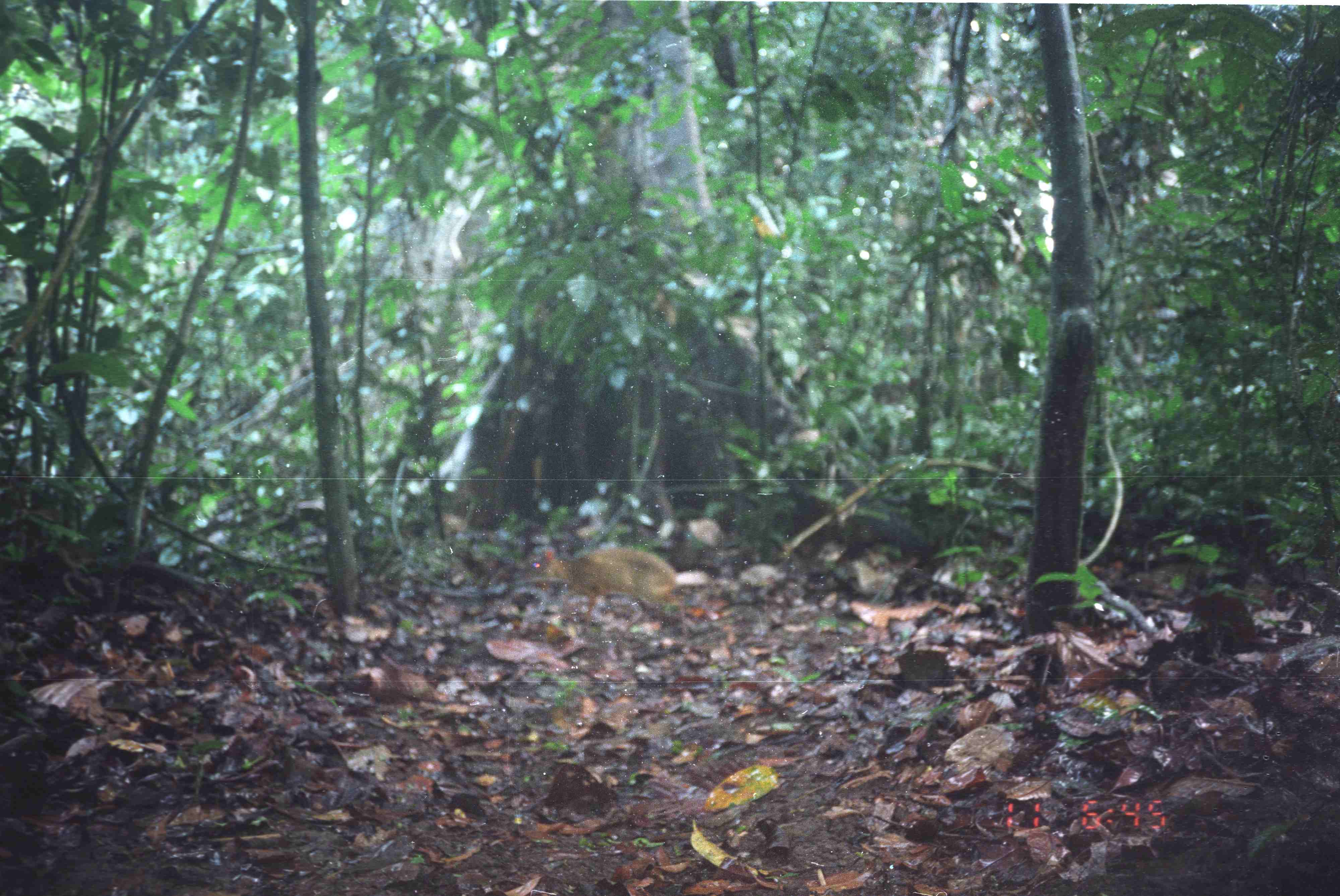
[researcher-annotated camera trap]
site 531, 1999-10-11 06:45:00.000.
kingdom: Animalia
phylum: Chordata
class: Mammalia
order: Artiodactyla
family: Tragulidae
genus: Tragulus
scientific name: Tragulus javanicus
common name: javan chevrotain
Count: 1.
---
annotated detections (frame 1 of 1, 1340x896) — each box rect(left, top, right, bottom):
tragulus javanicus: rect(520, 548, 679, 635)